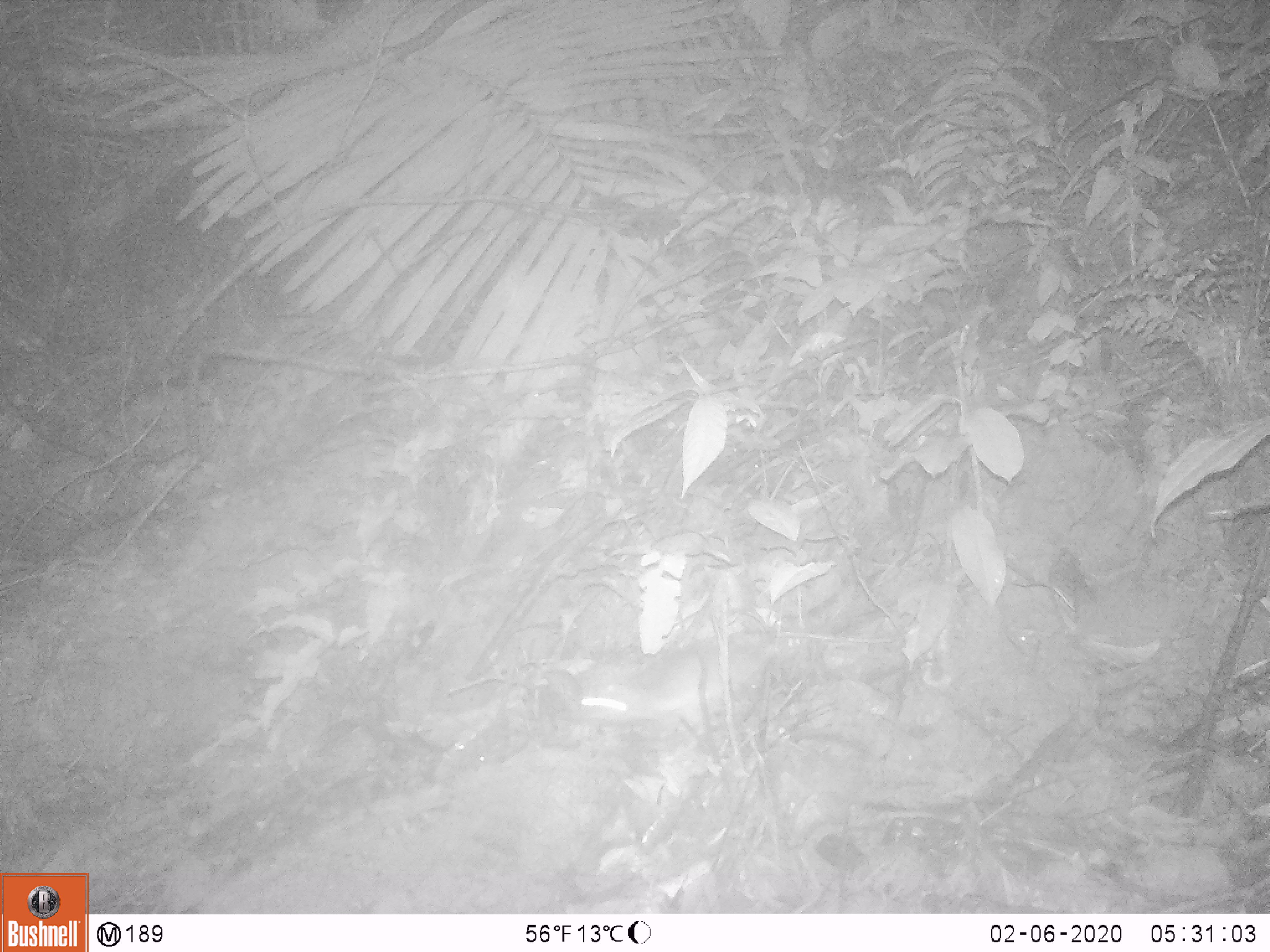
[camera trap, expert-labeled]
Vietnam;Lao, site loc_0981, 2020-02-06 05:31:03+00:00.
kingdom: Animalia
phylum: Chordata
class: Mammalia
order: Rodentia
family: Muridae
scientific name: Muridae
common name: old-world mice and rats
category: unidentified murid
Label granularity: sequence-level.